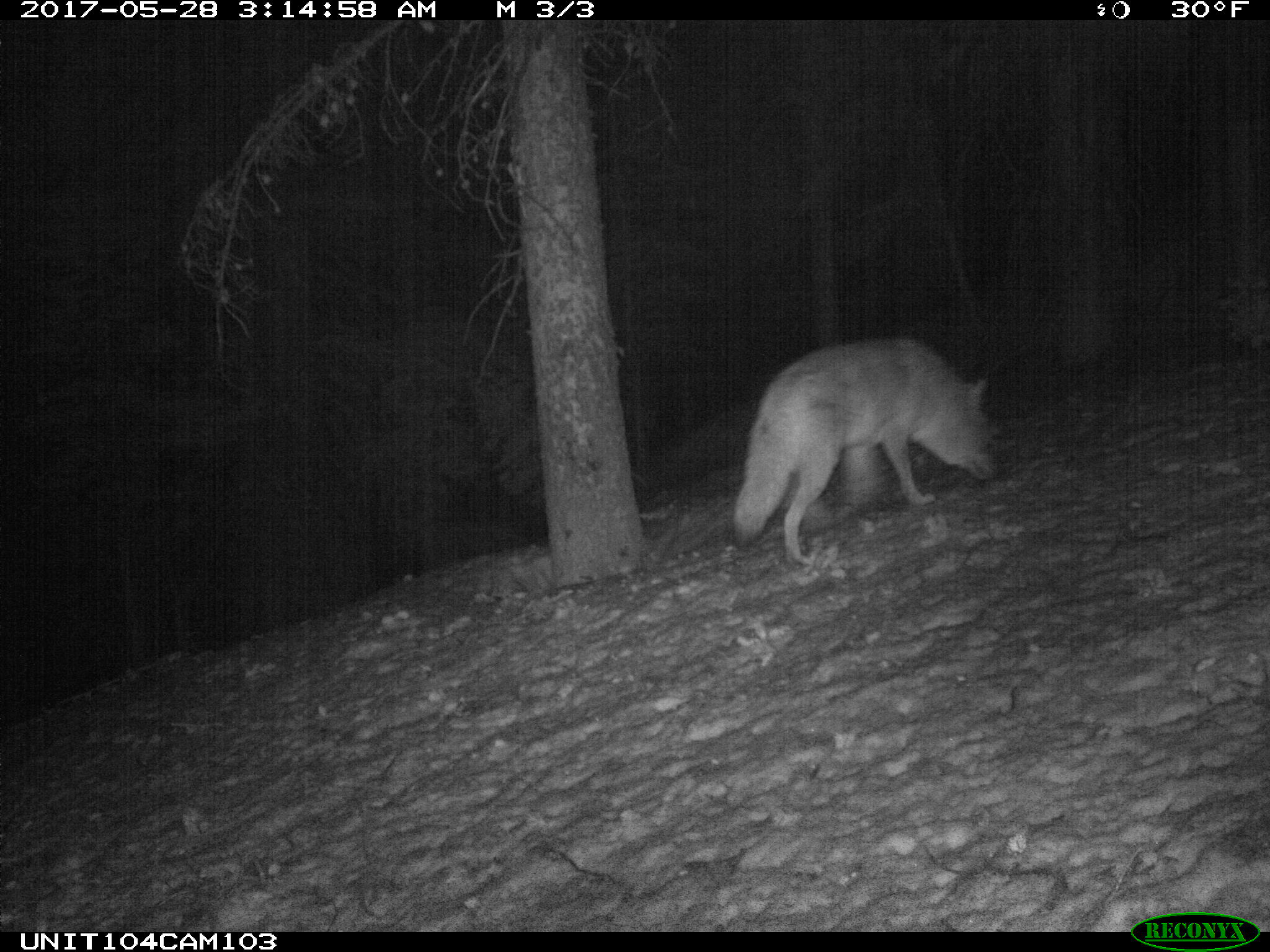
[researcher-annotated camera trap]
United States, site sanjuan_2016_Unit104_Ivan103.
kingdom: Animalia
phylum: Chordata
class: Mammalia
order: Carnivora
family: Canidae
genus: Canis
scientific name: Canis latrans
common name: coyote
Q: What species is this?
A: Canis latrans (coyote).